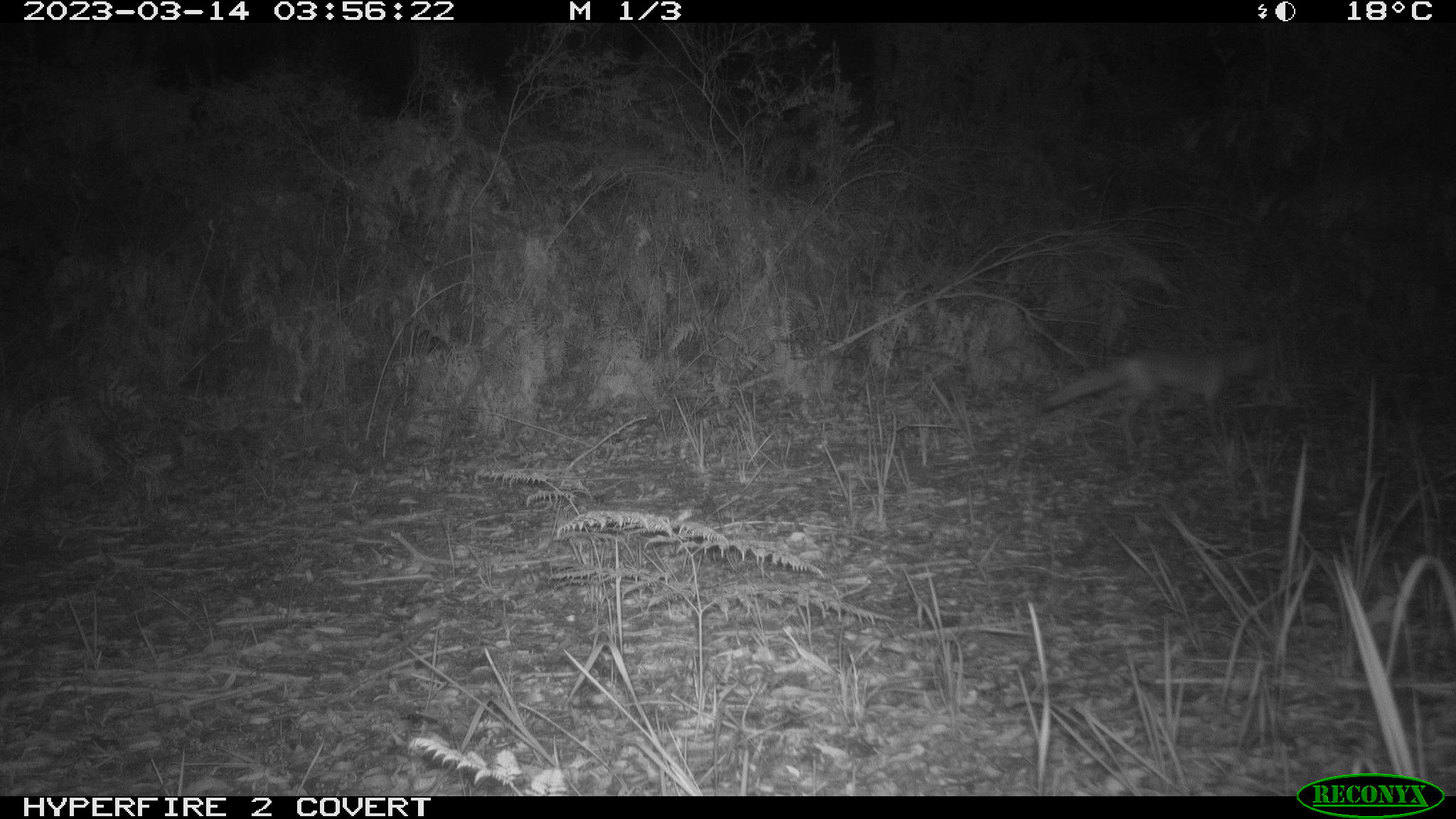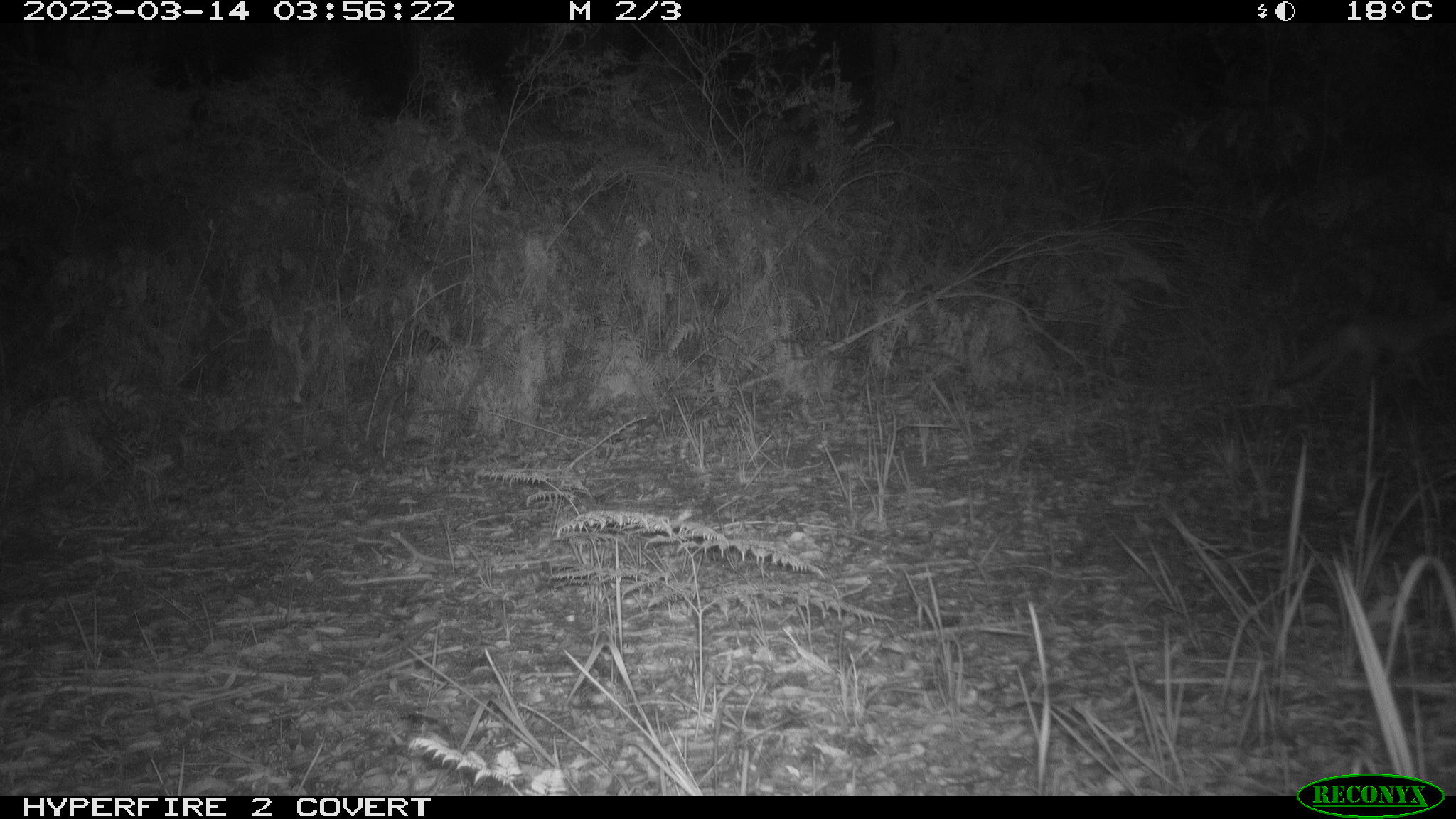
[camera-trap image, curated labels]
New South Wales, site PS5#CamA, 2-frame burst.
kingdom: Animalia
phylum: Chordata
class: Mammalia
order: Carnivora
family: Canidae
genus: Vulpes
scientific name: Vulpes vulpes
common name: red fox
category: fox